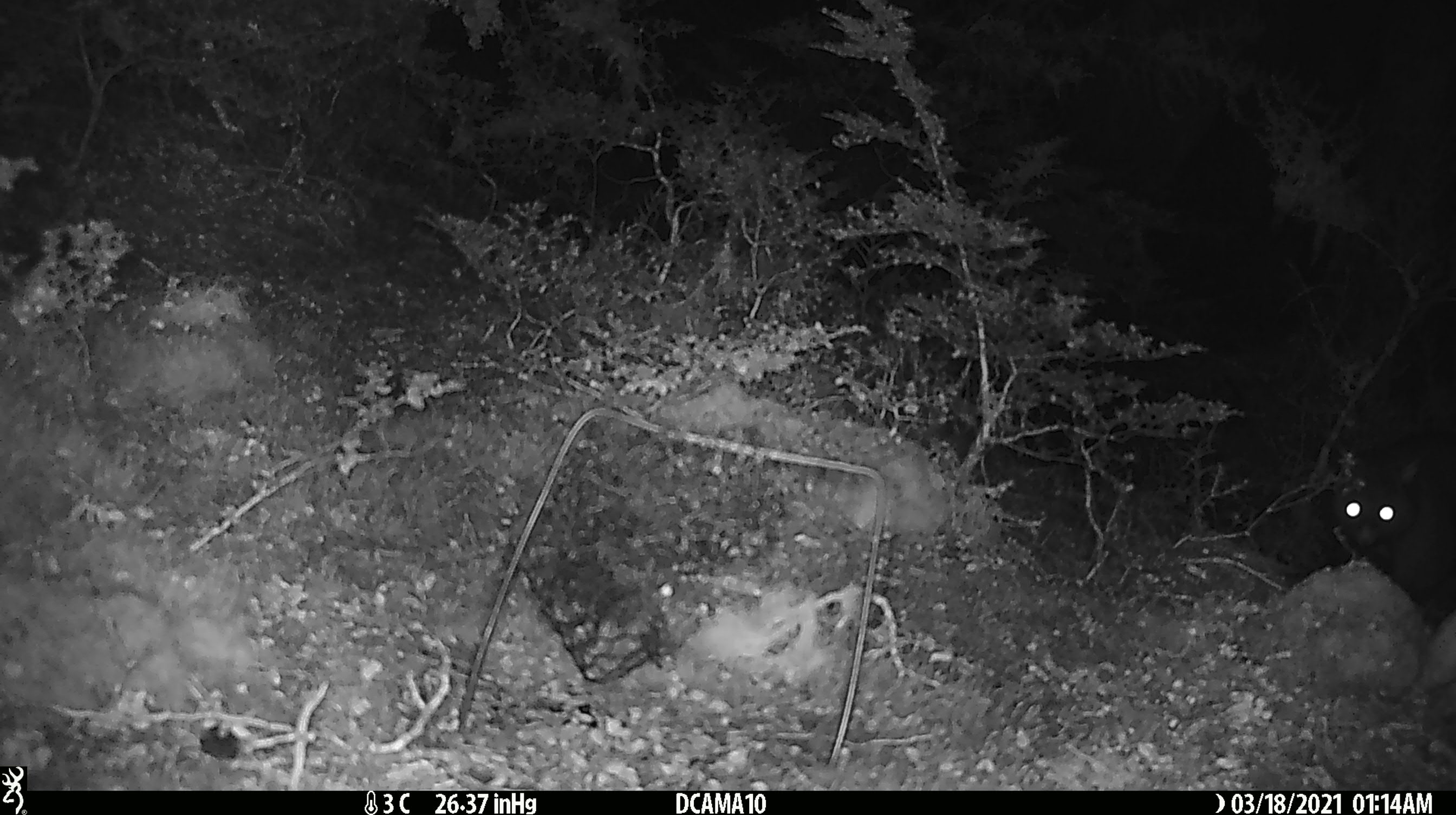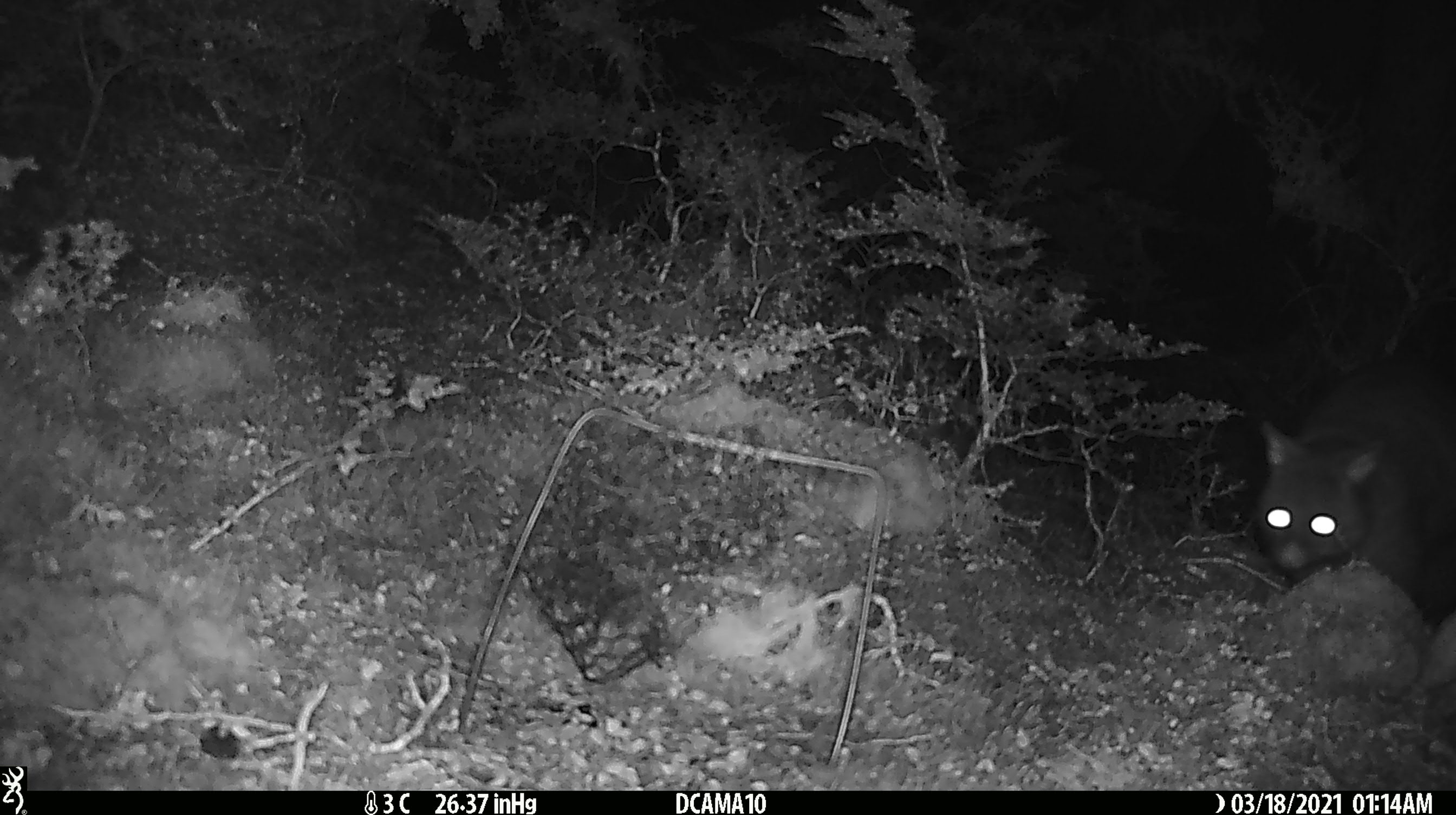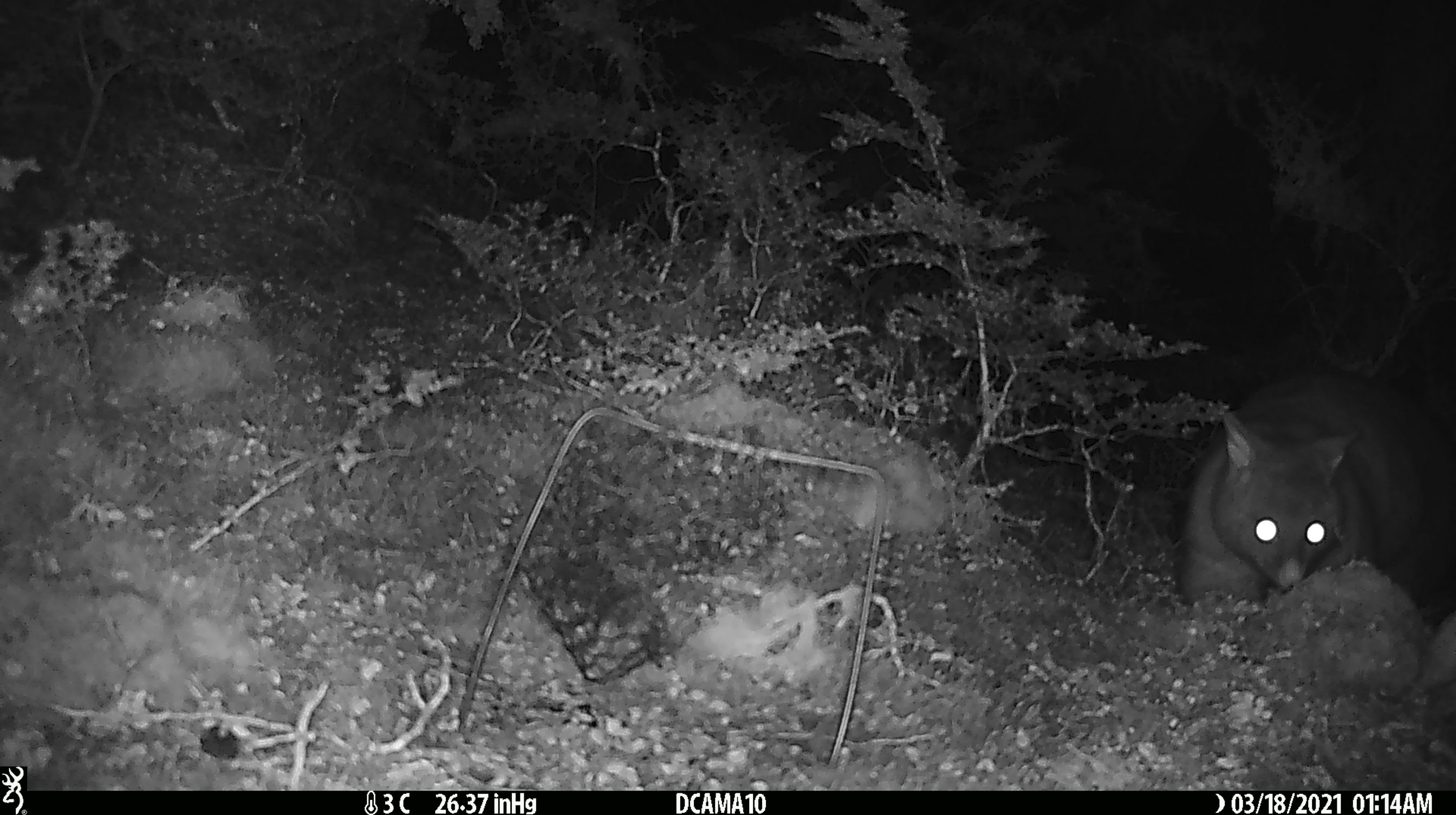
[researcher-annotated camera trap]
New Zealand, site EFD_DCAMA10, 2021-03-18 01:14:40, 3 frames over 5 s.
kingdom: Animalia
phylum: Chordata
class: Mammalia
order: Diprotodontia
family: Phalangeridae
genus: Trichosurus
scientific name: Trichosurus vulpecula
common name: common brushtail possum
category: possum